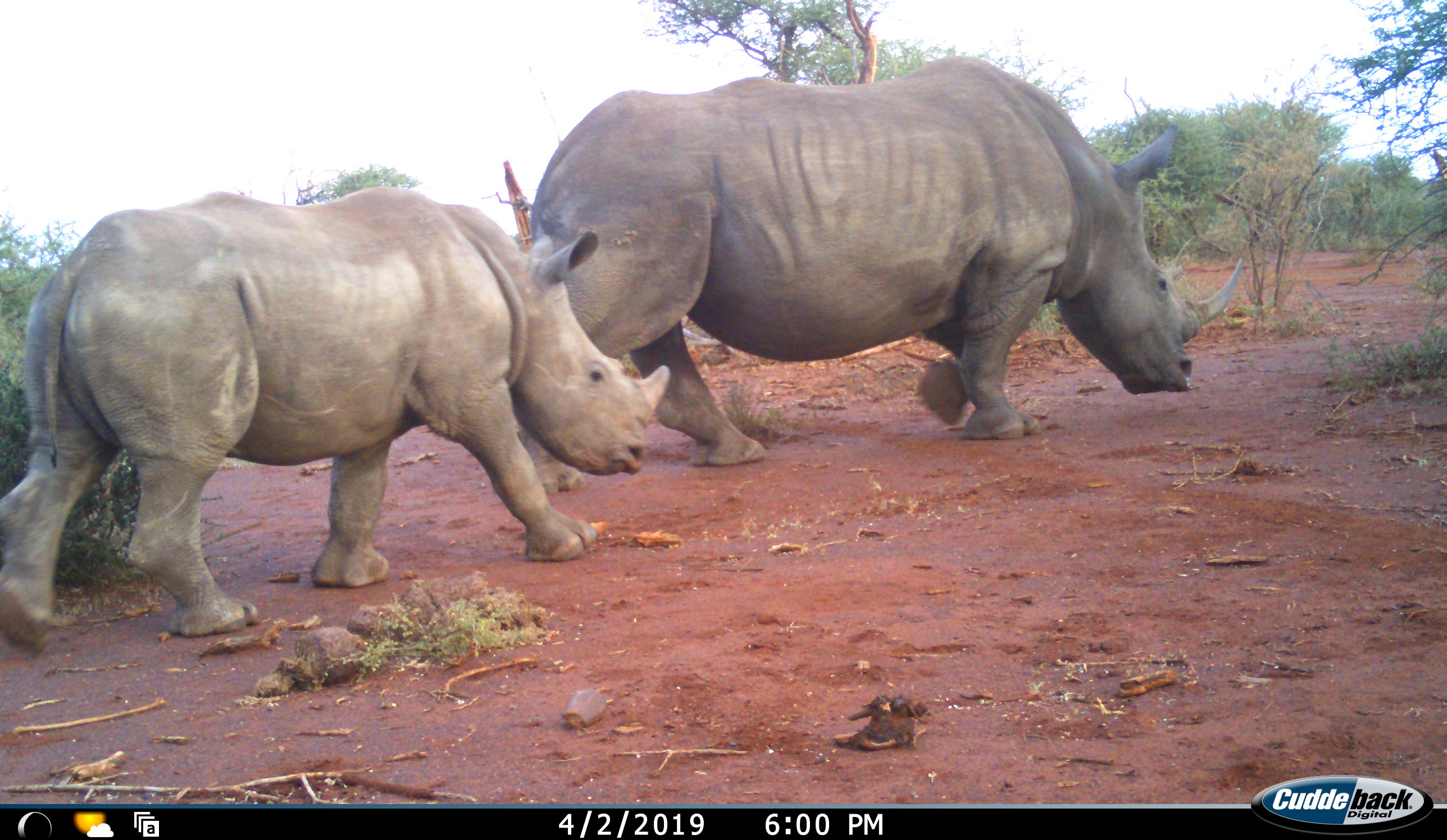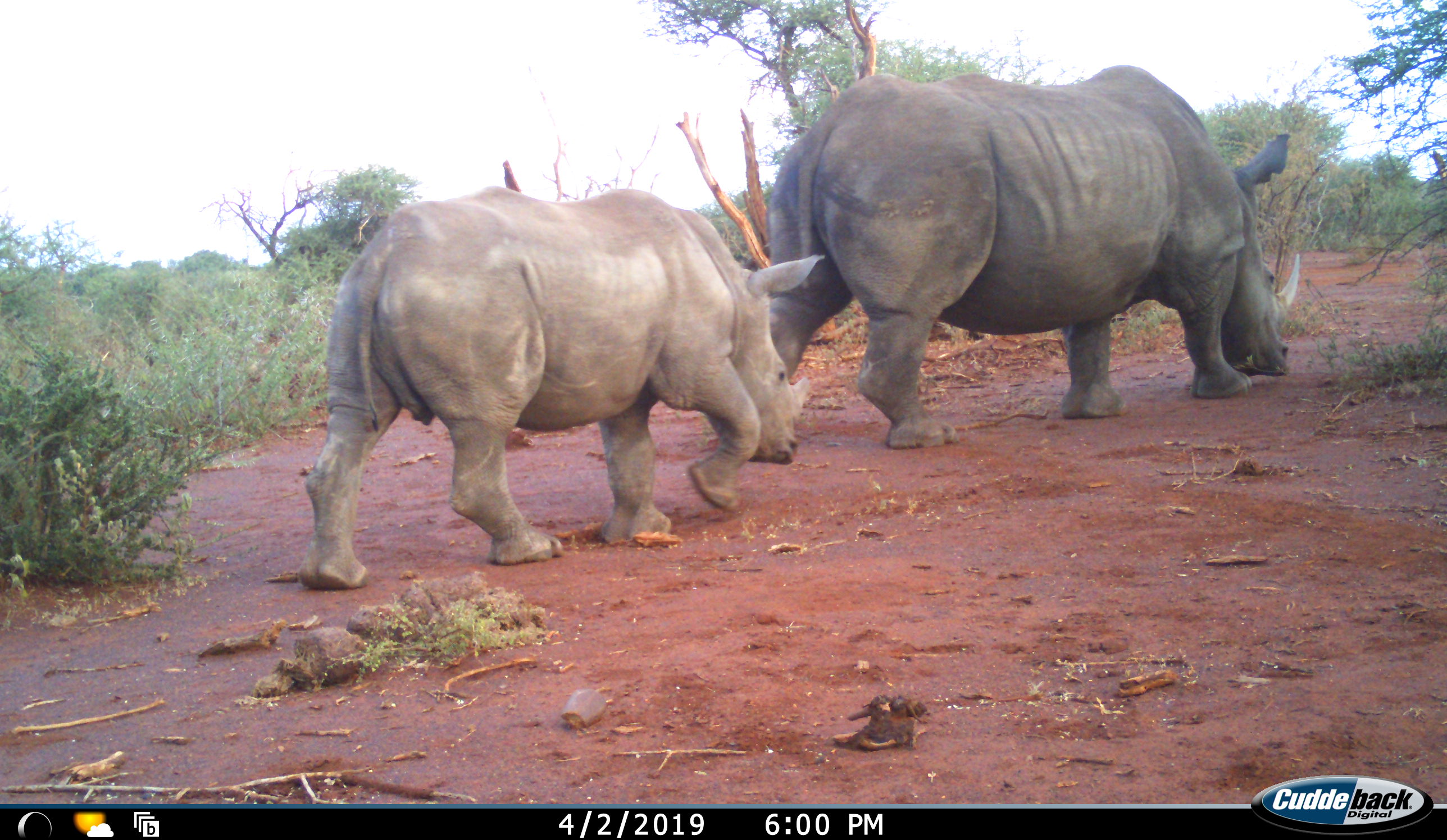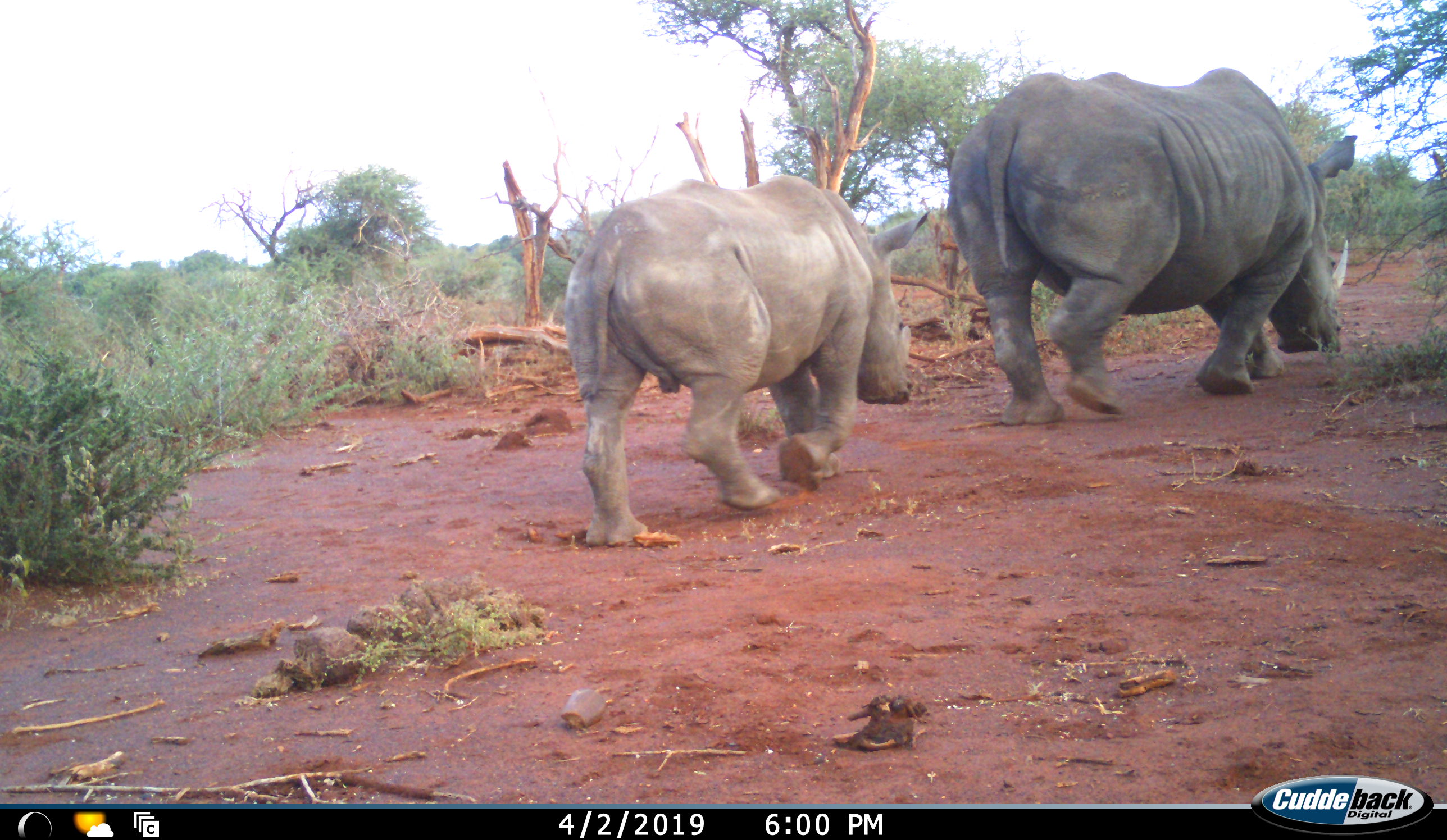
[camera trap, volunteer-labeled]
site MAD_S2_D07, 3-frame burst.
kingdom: Animalia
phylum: Chordata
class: Mammalia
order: Perissodactyla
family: Rhinocerotidae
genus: Diceros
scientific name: Diceros bicornis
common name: black rhinoceros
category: rhinocerosblack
Rhinocerosblack (black rhinoceros) (Diceros bicornis), count 2. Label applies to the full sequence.